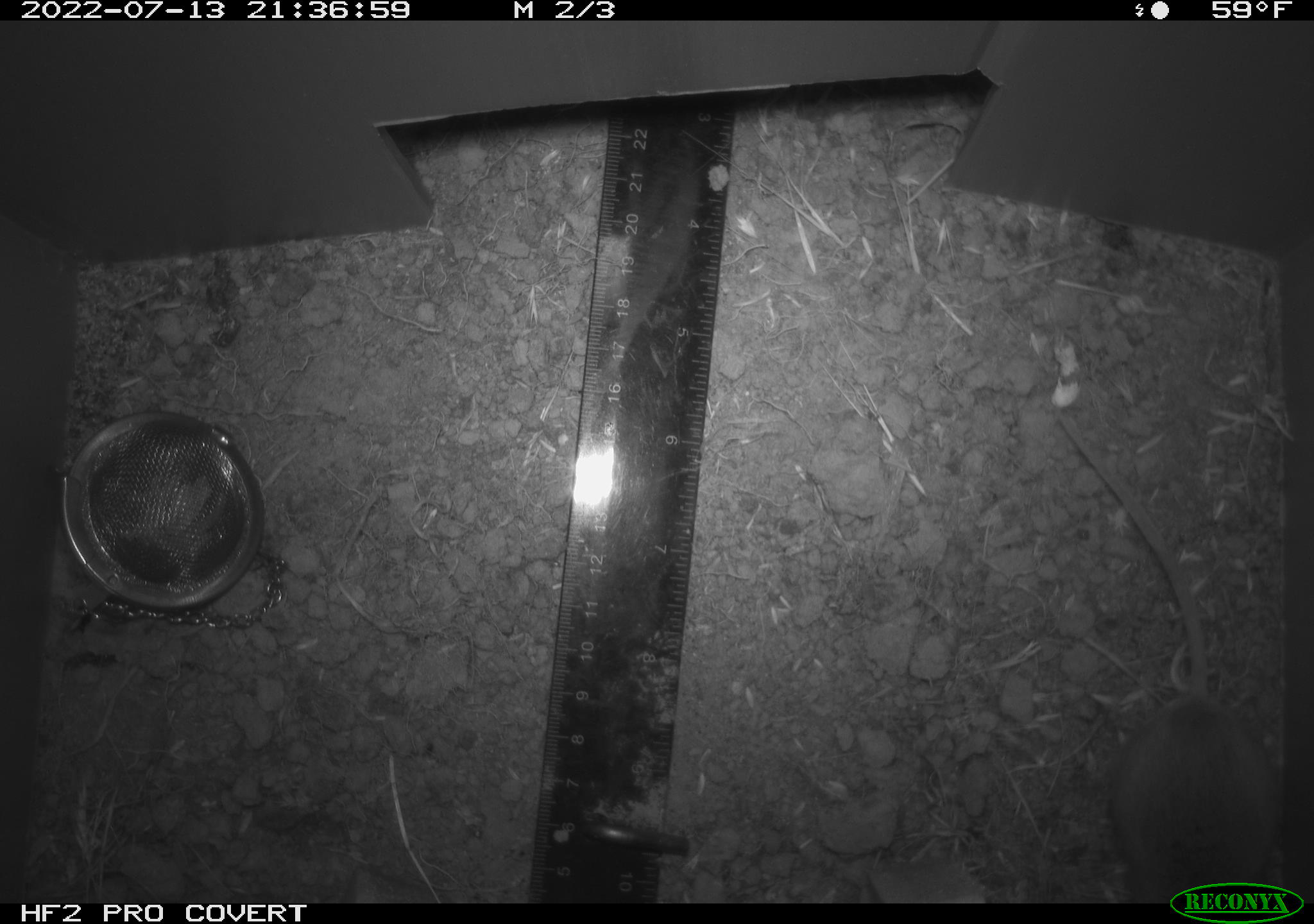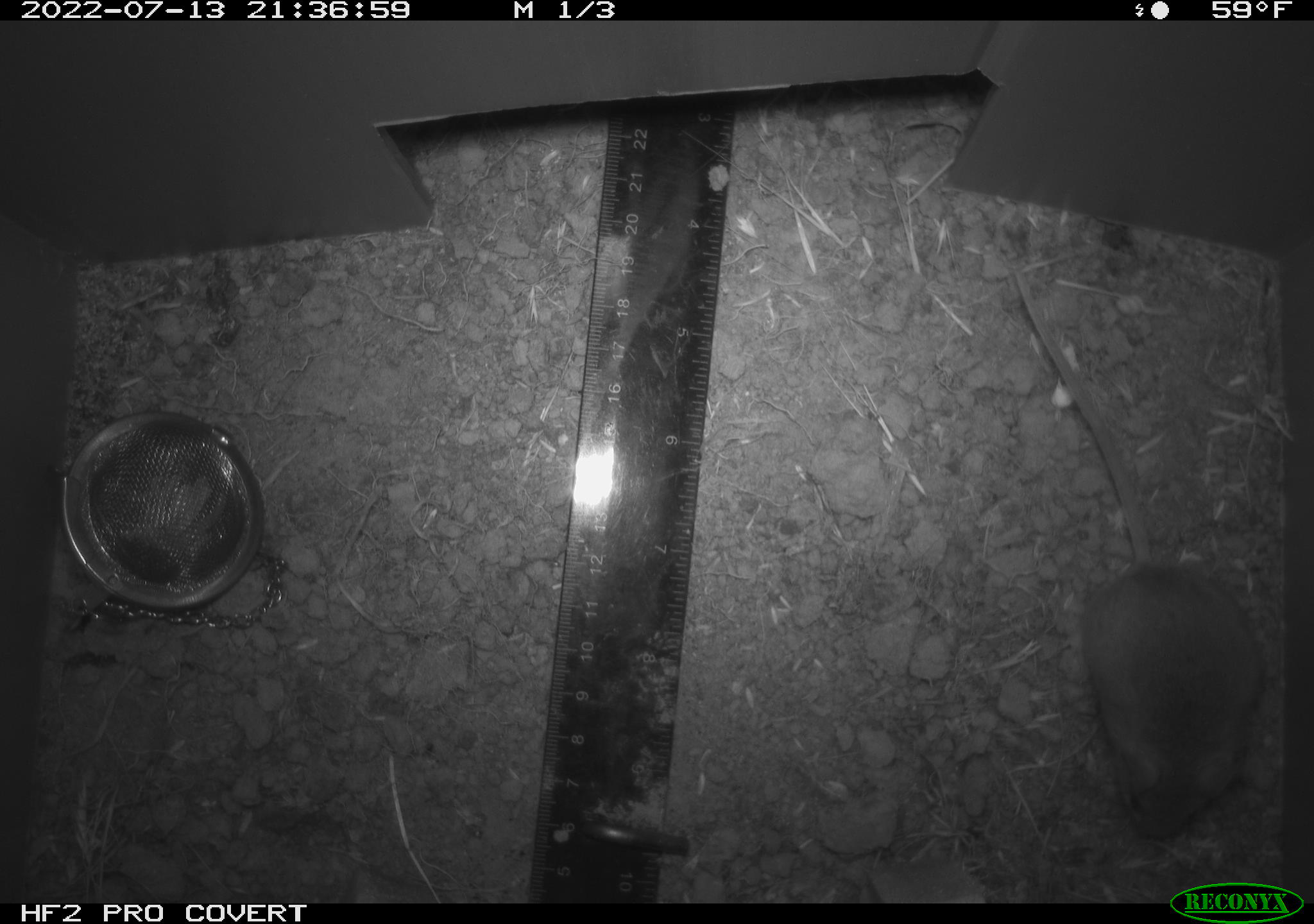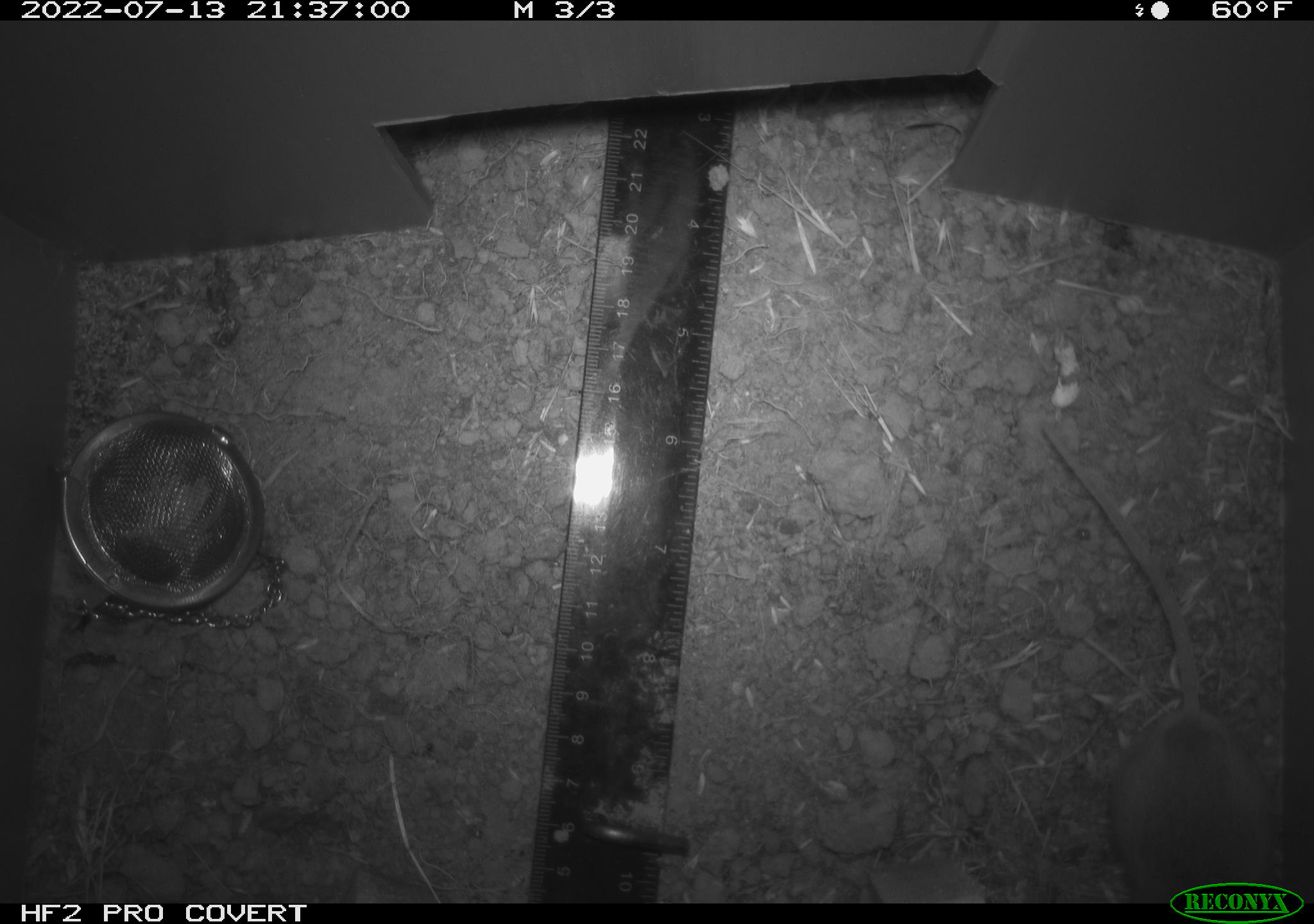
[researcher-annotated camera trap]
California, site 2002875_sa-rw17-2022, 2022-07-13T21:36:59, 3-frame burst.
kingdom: Animalia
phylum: Chordata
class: Mammalia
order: Rodentia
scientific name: Rodentia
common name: mouse species